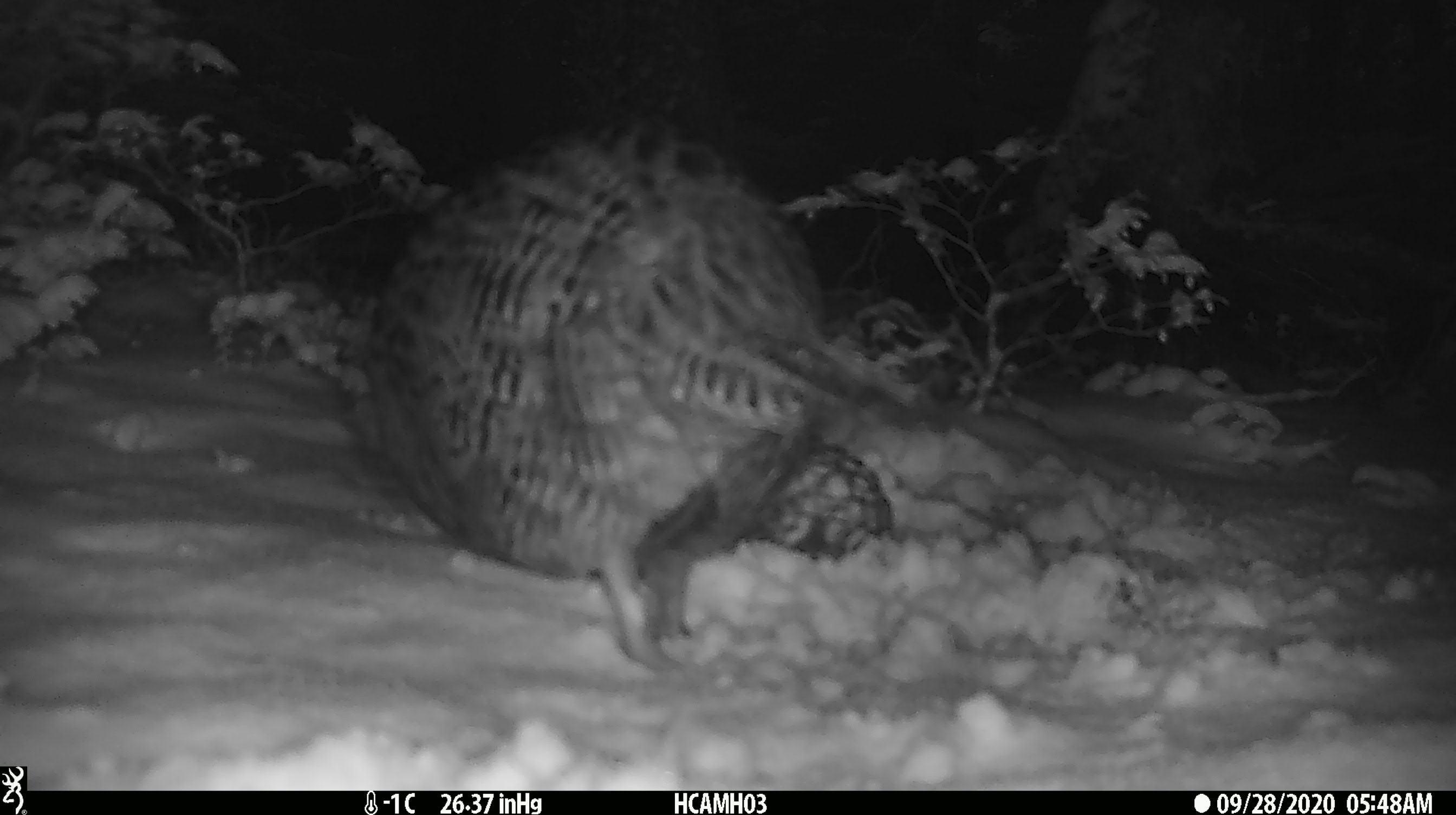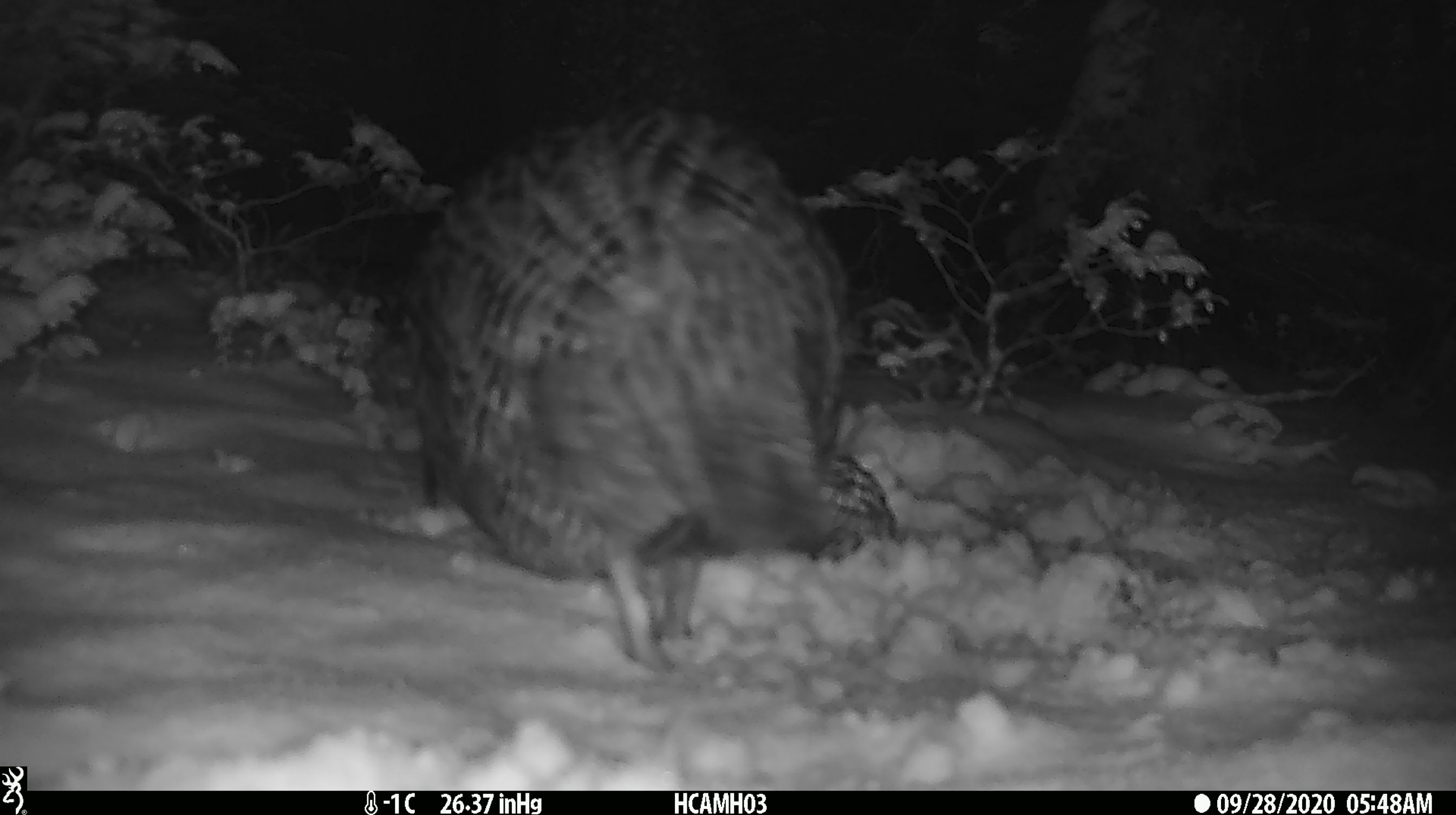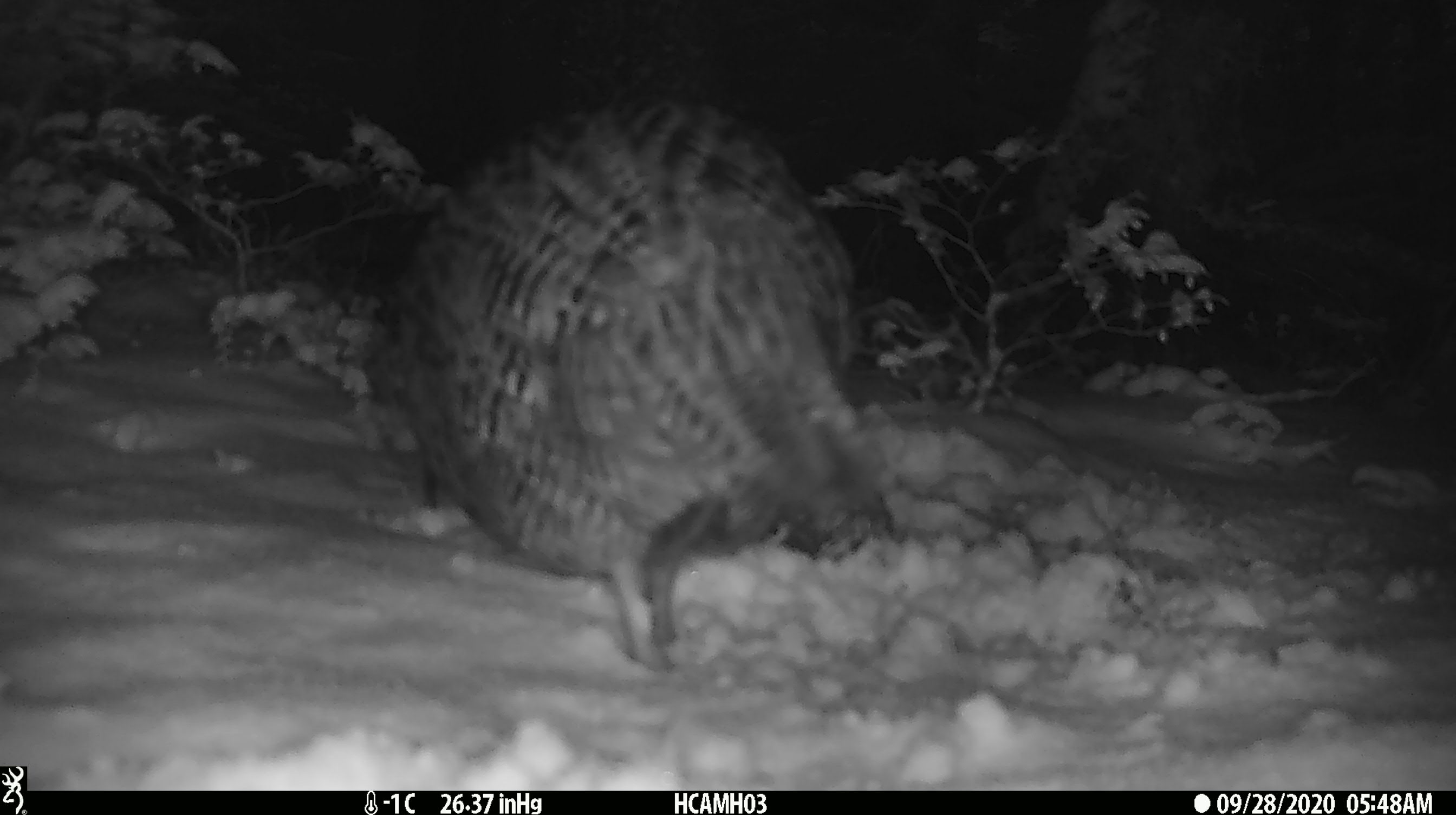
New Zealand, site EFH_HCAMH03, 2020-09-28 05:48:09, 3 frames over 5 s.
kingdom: Animalia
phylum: Chordata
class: Aves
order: Gruiformes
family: Rallidae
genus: Gallirallus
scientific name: Gallirallus australis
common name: weka